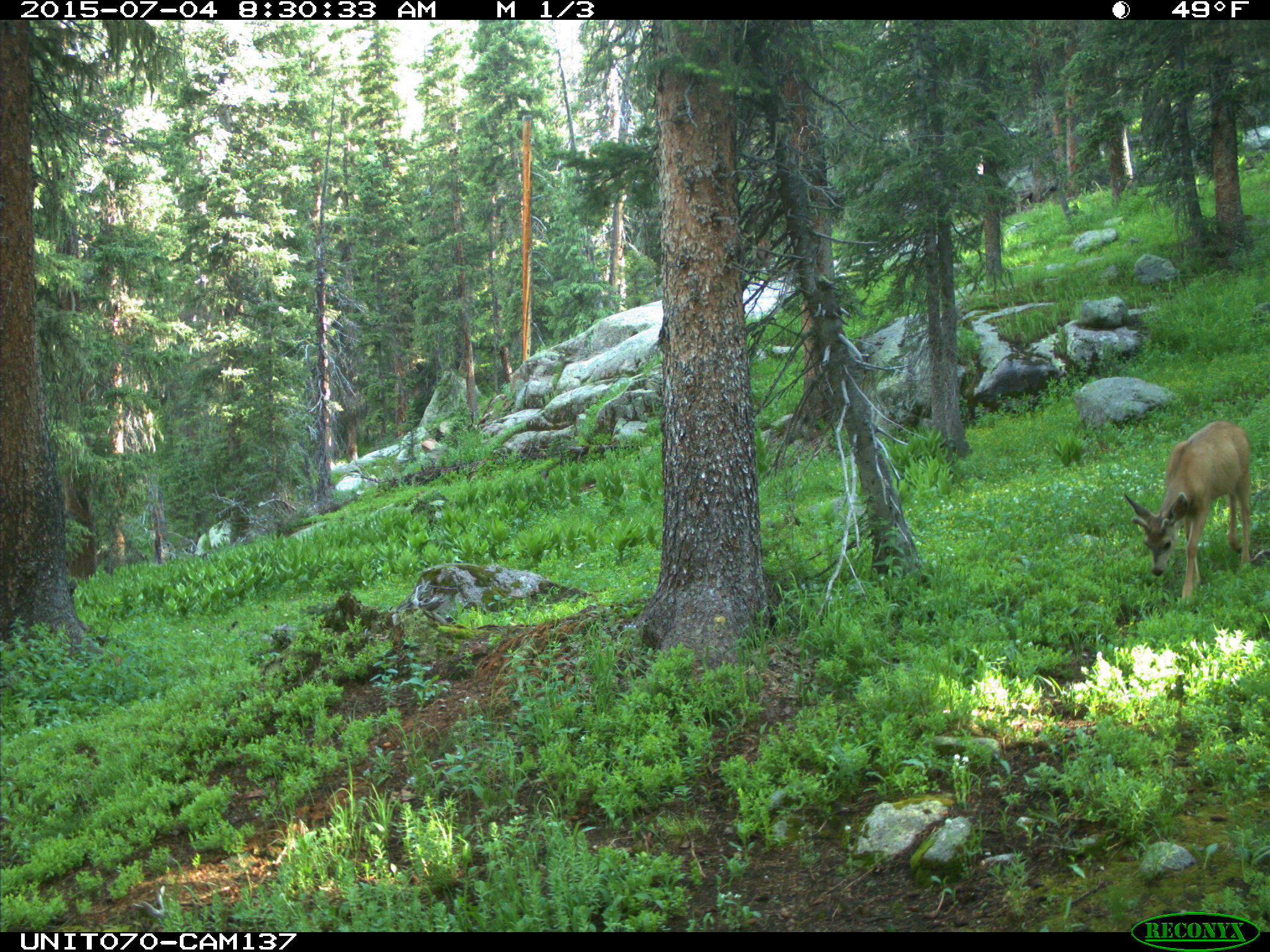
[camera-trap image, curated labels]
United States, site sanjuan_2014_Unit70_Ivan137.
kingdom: Animalia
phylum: Chordata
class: Mammalia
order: Artiodactyla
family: Cervidae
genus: Odocoileus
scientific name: Odocoileus hemionus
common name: mule deer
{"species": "Odocoileus hemionus (mule deer)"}